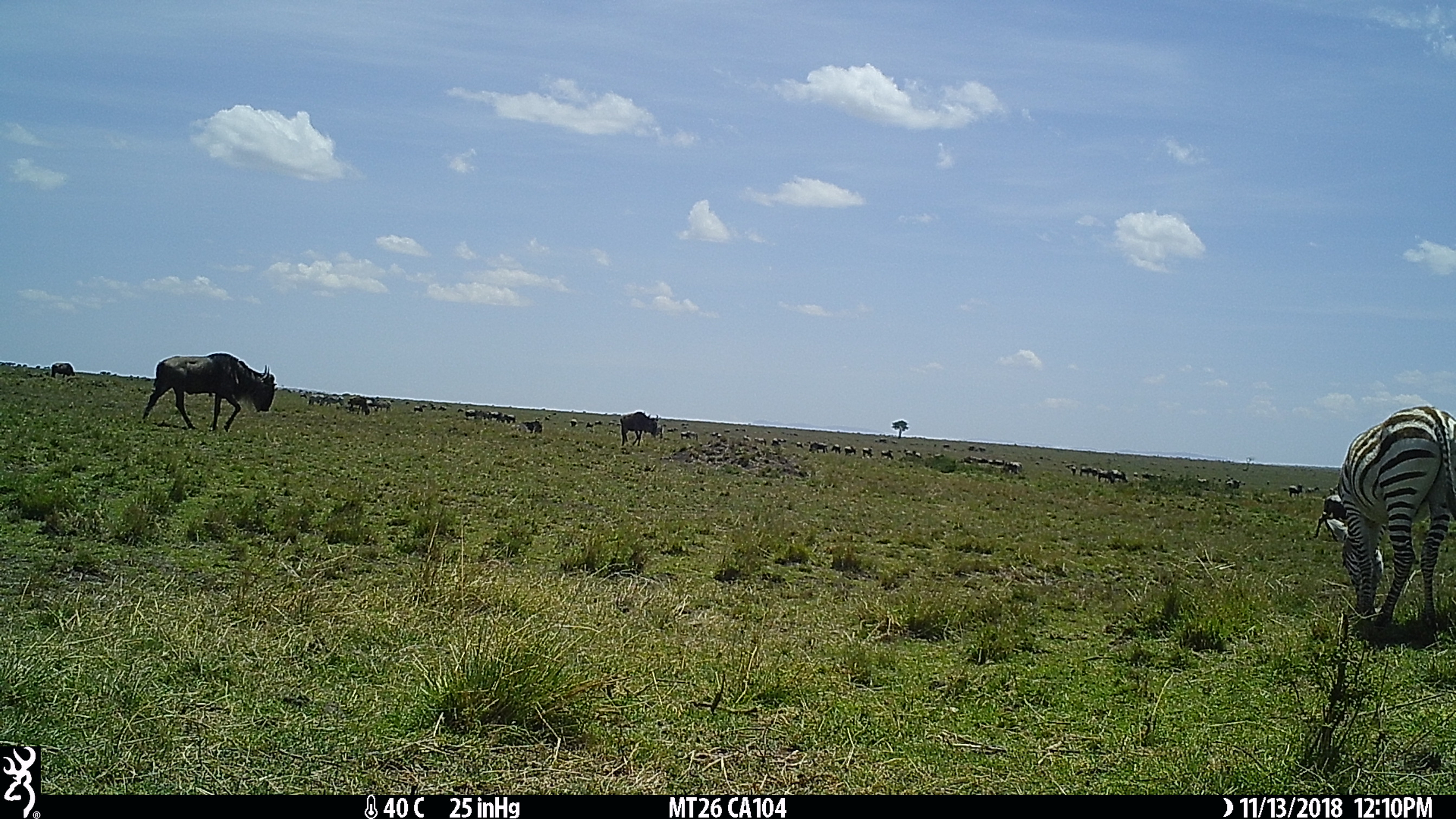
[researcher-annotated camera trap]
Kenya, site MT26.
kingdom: Animalia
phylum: Chordata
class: Mammalia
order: Artiodactyla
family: Bovidae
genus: Connochaetes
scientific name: Connochaetes taurinus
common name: blue wildebeest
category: wildebeest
Wildebeest (blue wildebeest) (Connochaetes taurinus).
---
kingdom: Animalia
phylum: Chordata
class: Mammalia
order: Perissodactyla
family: Equidae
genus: Equus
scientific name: Equus quagga burchellii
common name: burchell's zebra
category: zebra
Zebra (burchell's zebra) (Equus quagga burchellii).